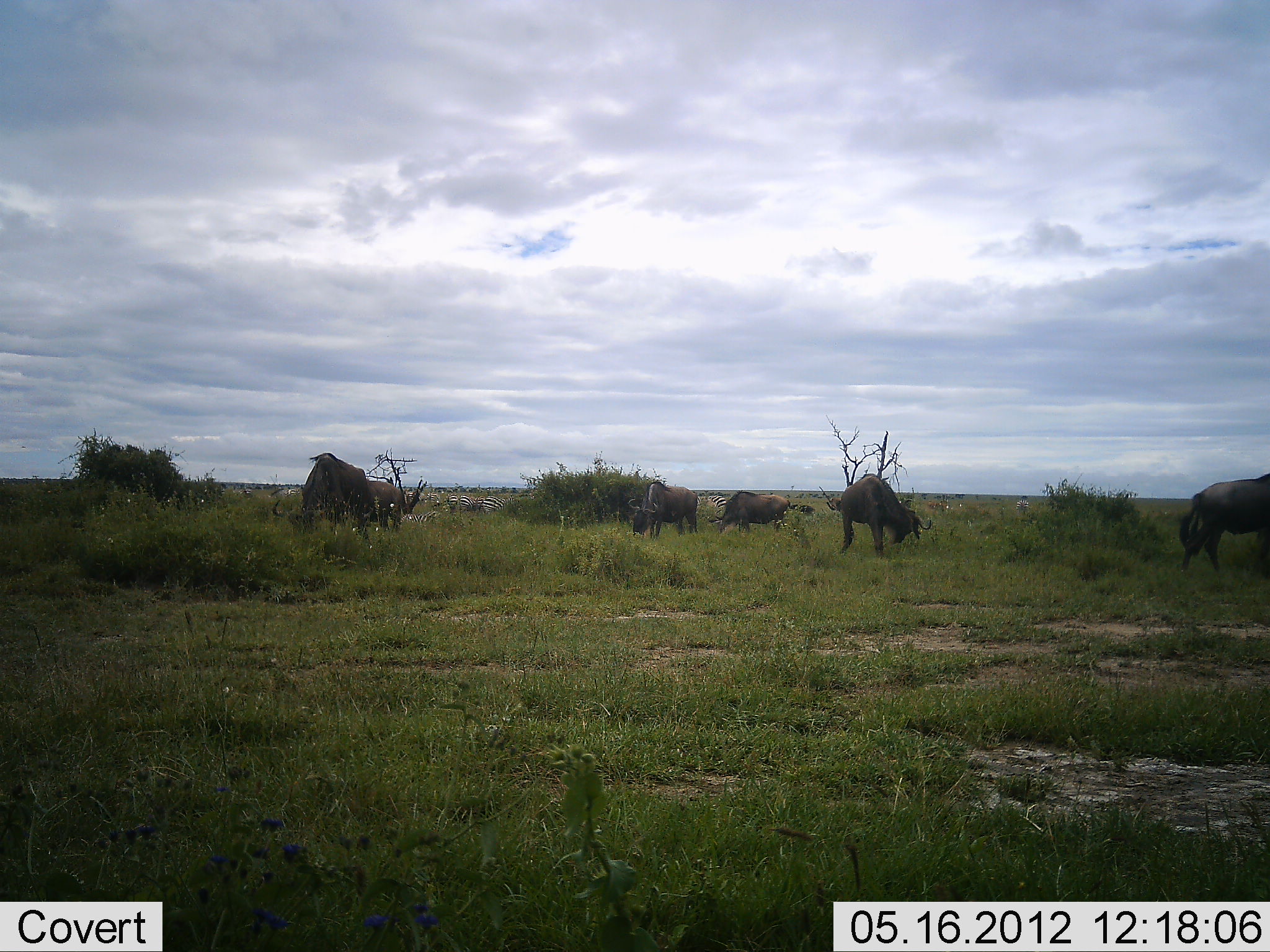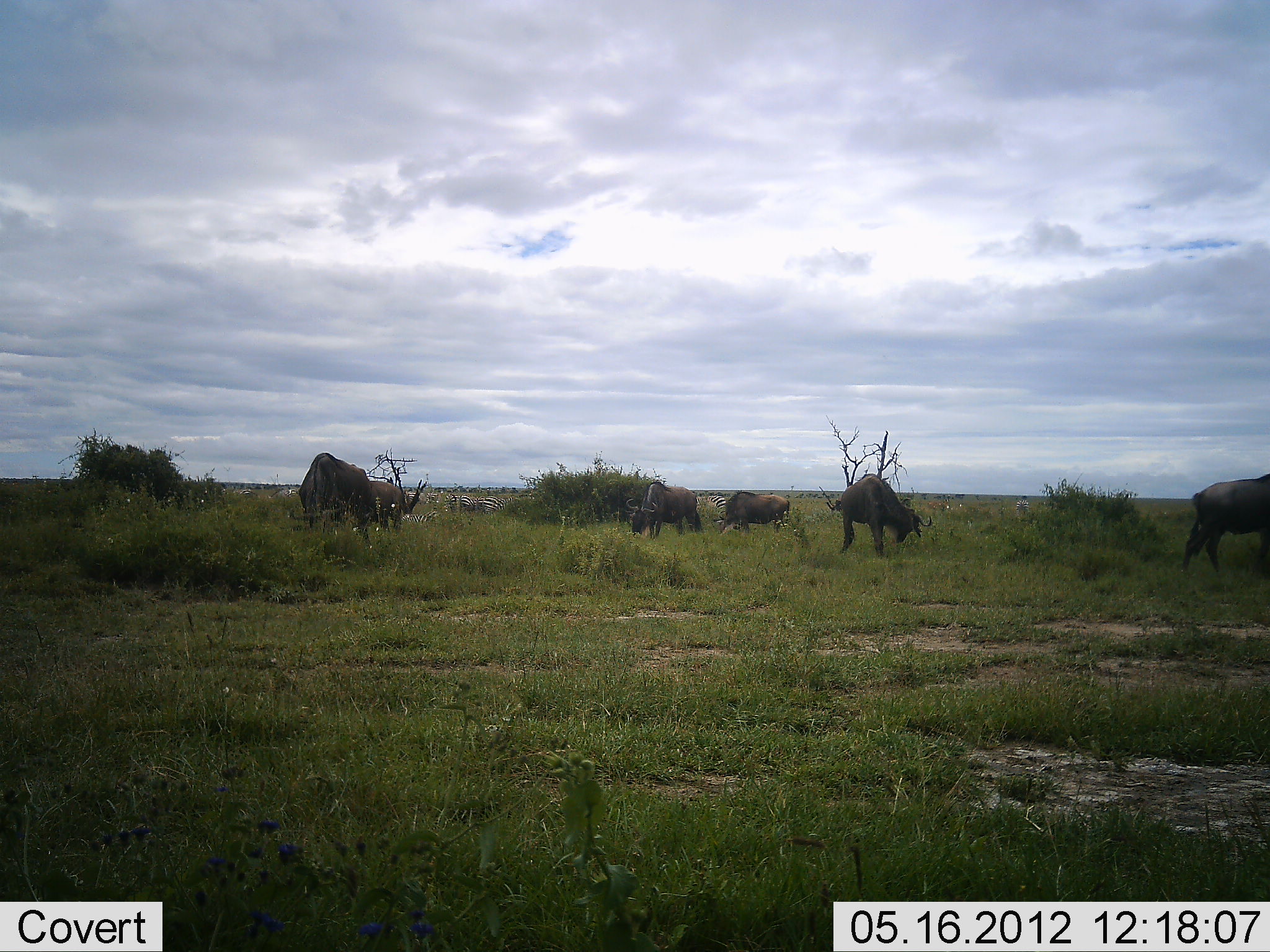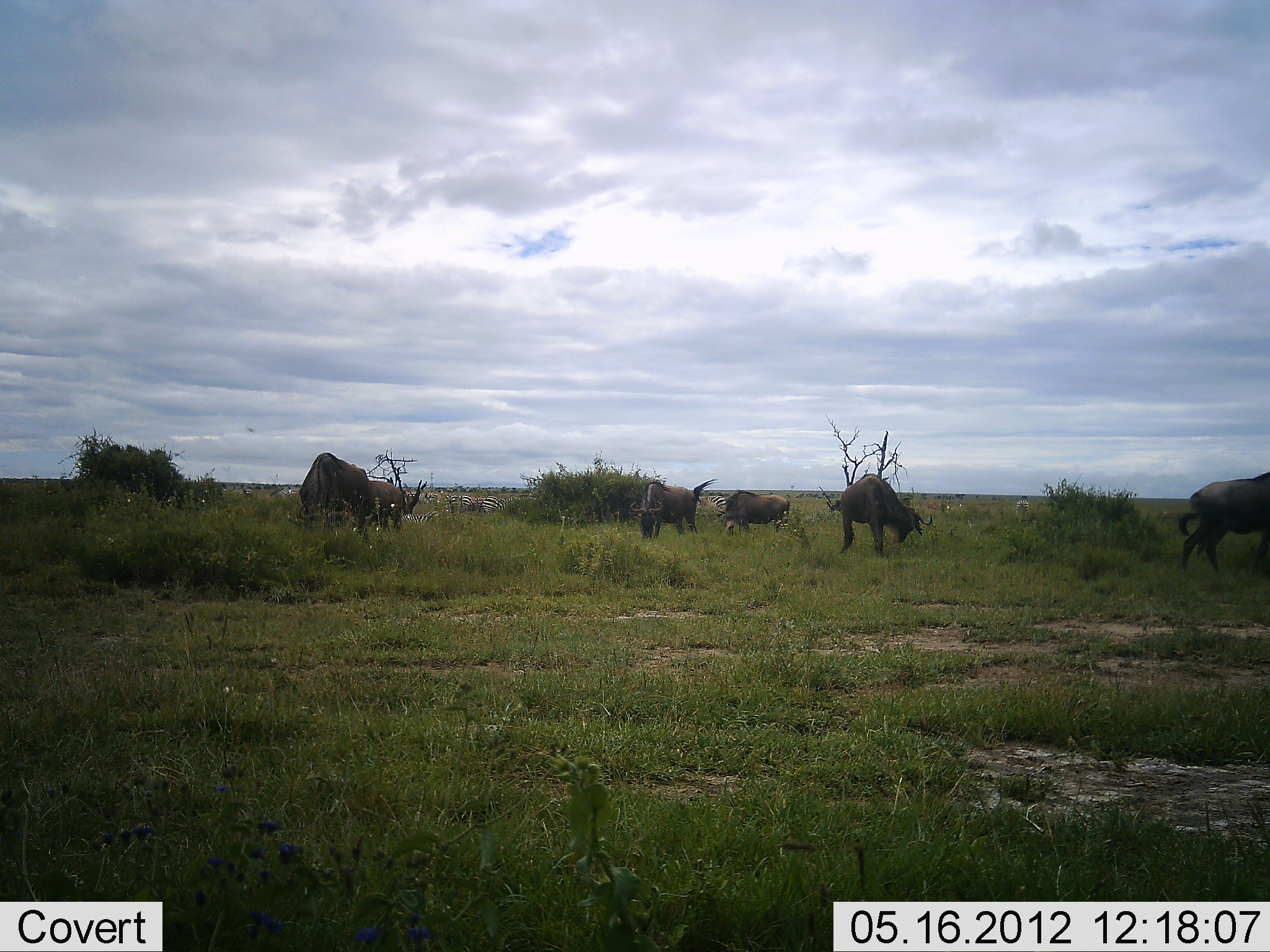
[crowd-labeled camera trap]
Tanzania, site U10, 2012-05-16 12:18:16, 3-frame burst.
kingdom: Animalia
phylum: Chordata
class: Mammalia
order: Artiodactyla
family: Bovidae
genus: Connochaetes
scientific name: Connochaetes taurinus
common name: blue wildebeest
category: wildebeest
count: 6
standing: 50%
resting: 0%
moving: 17%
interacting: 0%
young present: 0%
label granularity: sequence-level